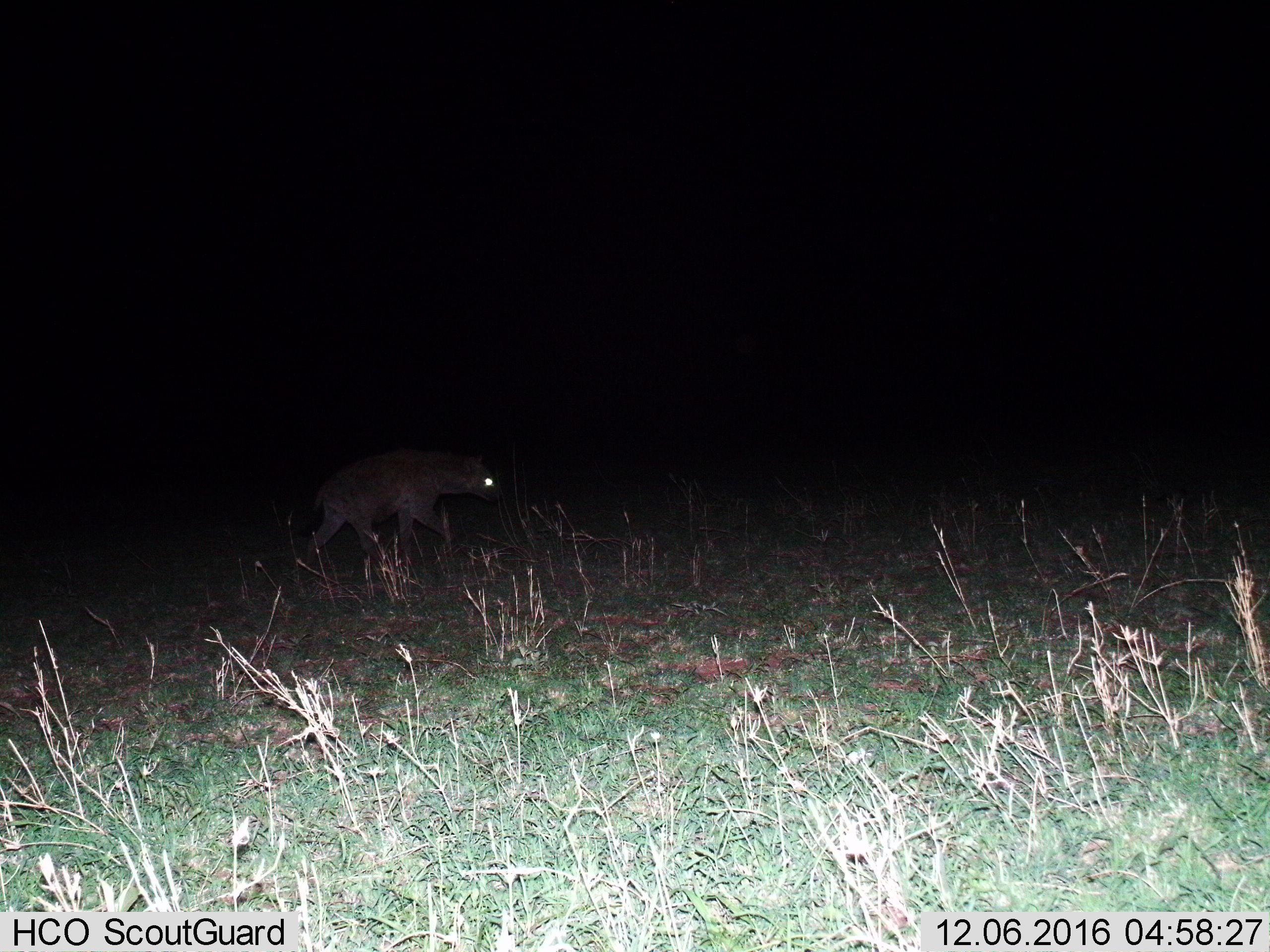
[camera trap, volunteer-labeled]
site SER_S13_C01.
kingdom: Animalia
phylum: Chordata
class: Mammalia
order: Carnivora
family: Hyaenidae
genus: Crocuta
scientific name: Crocuta crocuta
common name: spotted hyena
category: hyenaspotted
Hyenaspotted (spotted hyena) (Crocuta crocuta), count 1. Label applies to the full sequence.